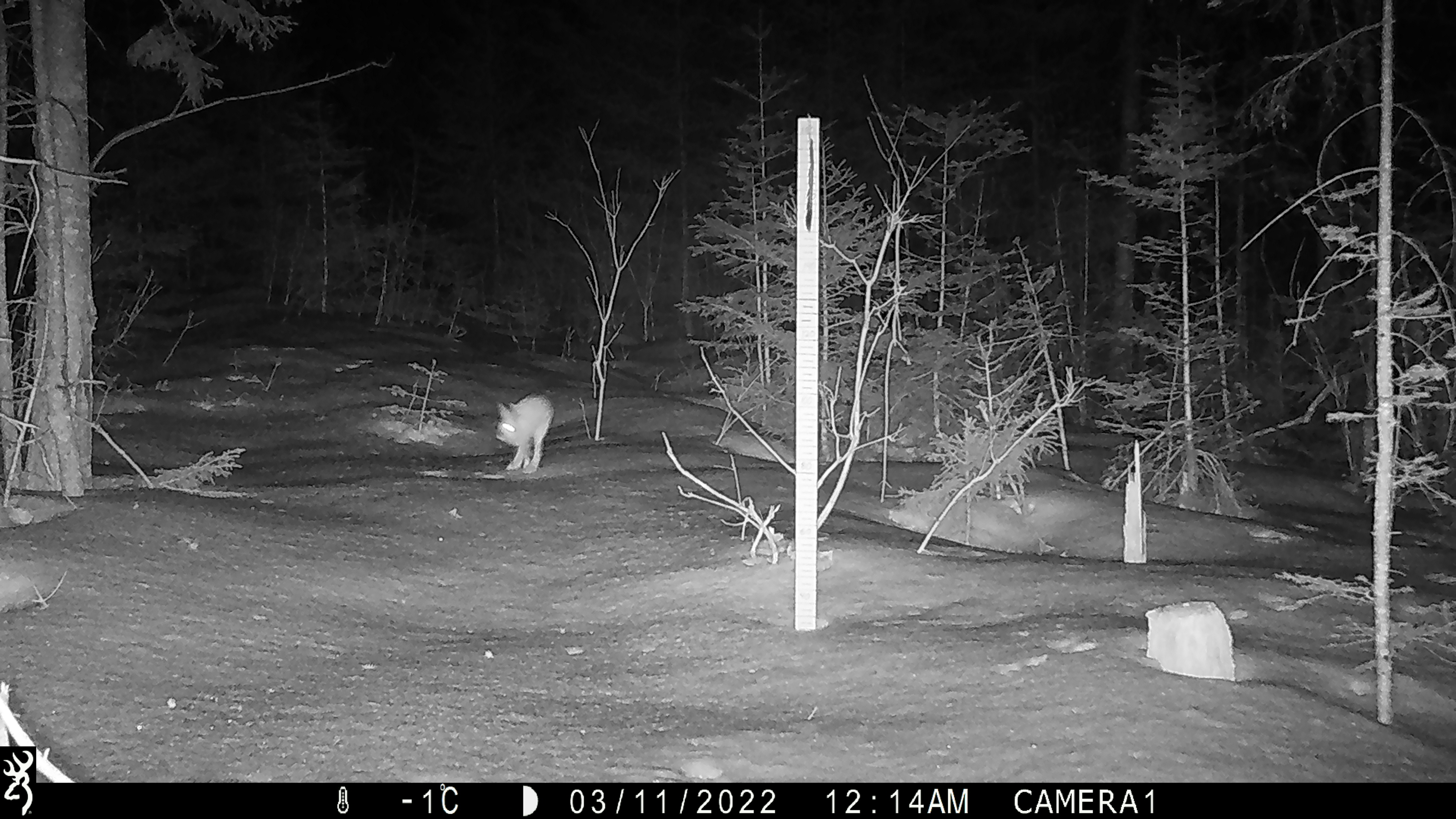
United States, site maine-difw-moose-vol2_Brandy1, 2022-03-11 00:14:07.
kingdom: Animalia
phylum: Chordata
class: Mammalia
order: Lagomorpha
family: Leporidae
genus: Lepus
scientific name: Lepus americanus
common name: snowshoe hare